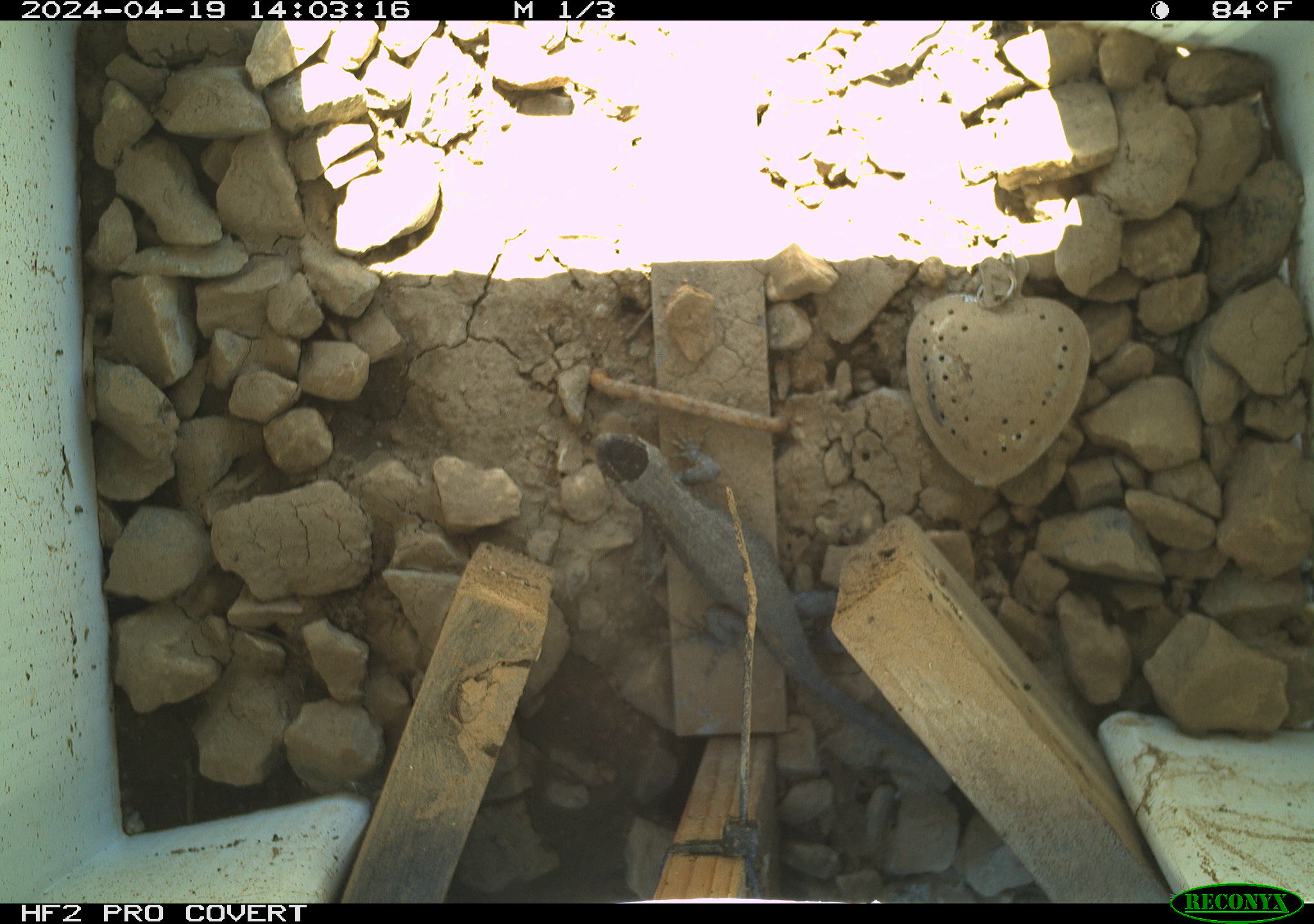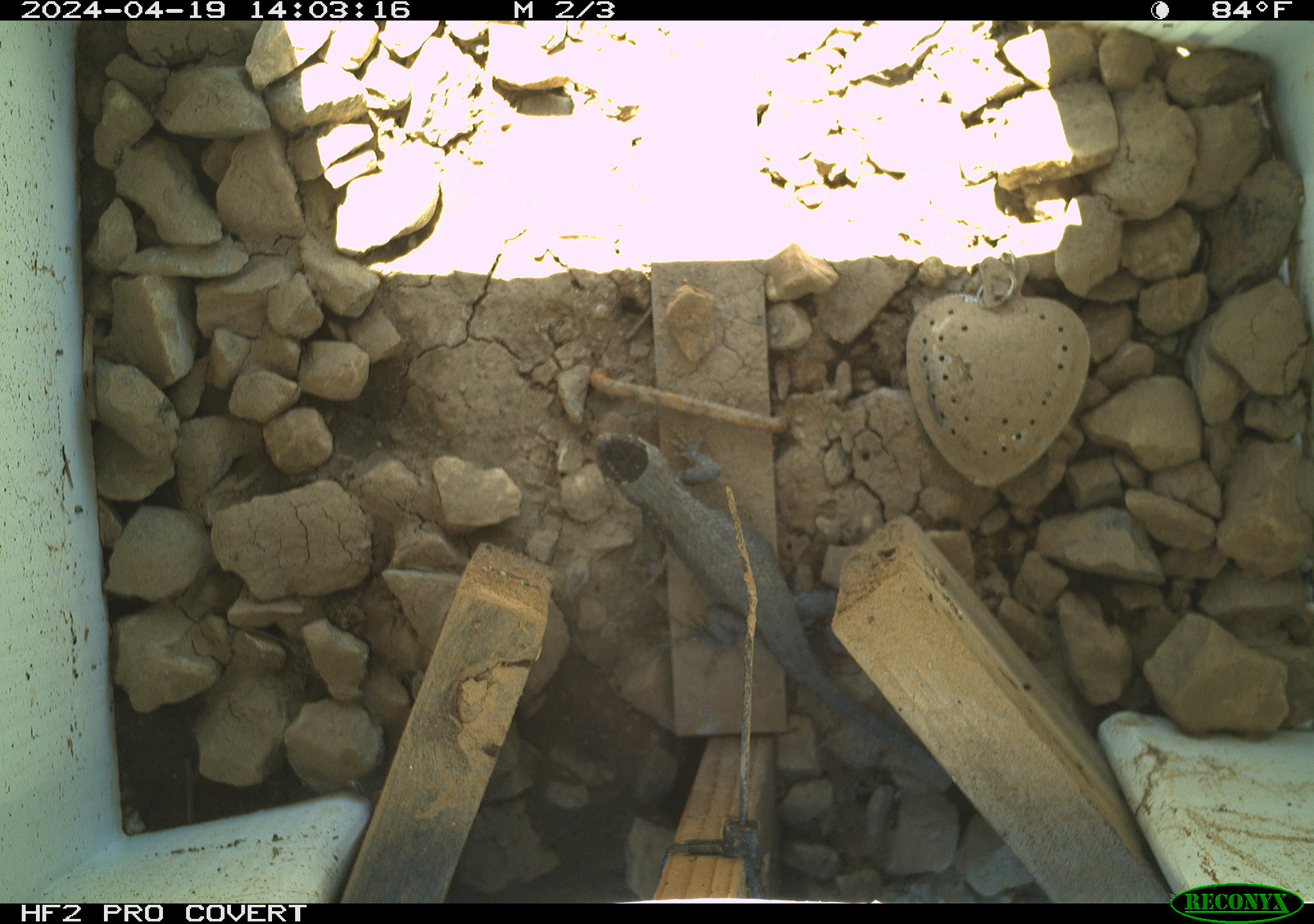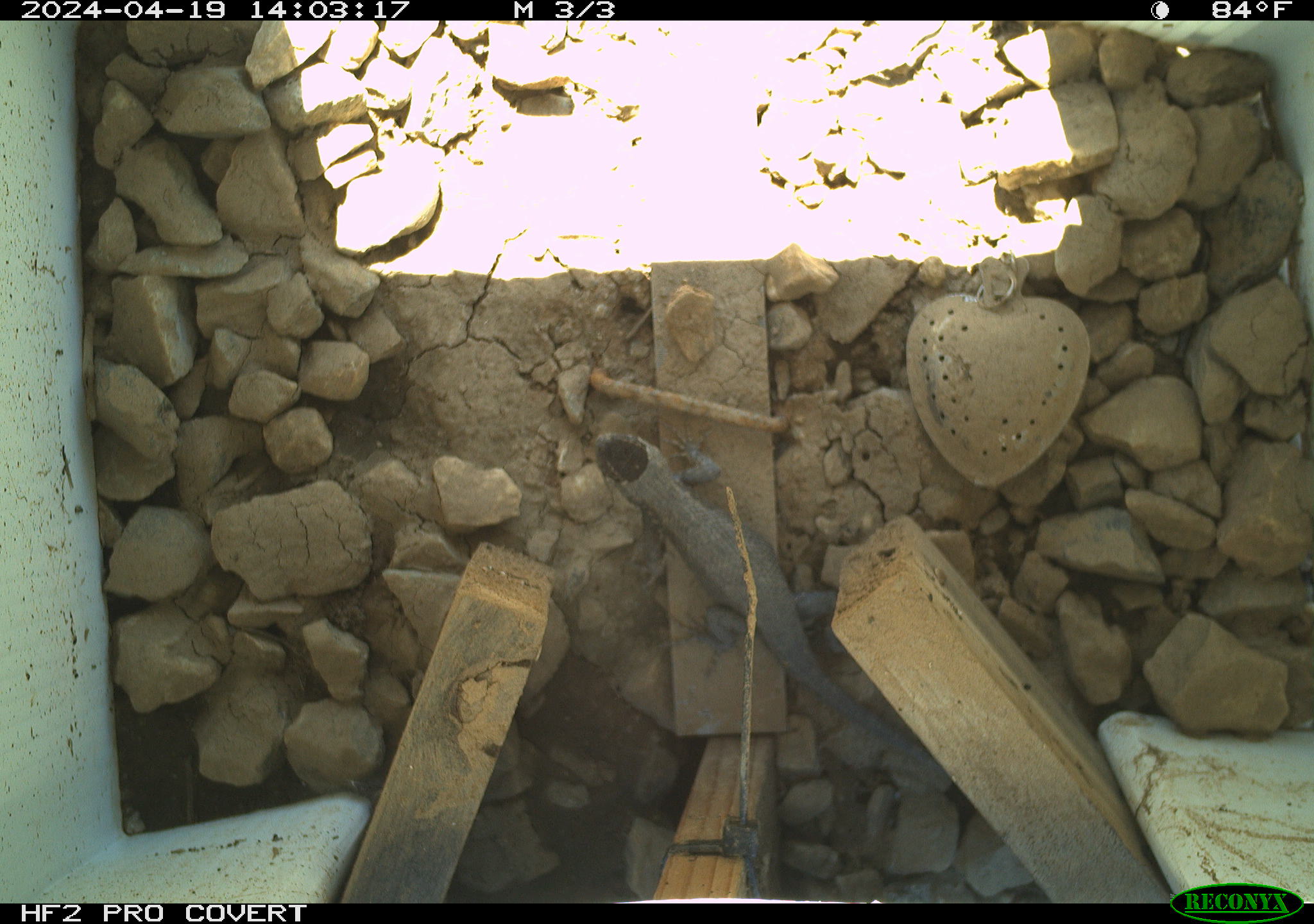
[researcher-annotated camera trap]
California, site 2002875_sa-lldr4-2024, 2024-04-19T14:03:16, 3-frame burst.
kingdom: Animalia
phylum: Chordata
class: Reptilia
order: Squamata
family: Phrynosomatidae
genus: Sceloporus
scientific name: Sceloporus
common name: spiny lizards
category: sceloporus species